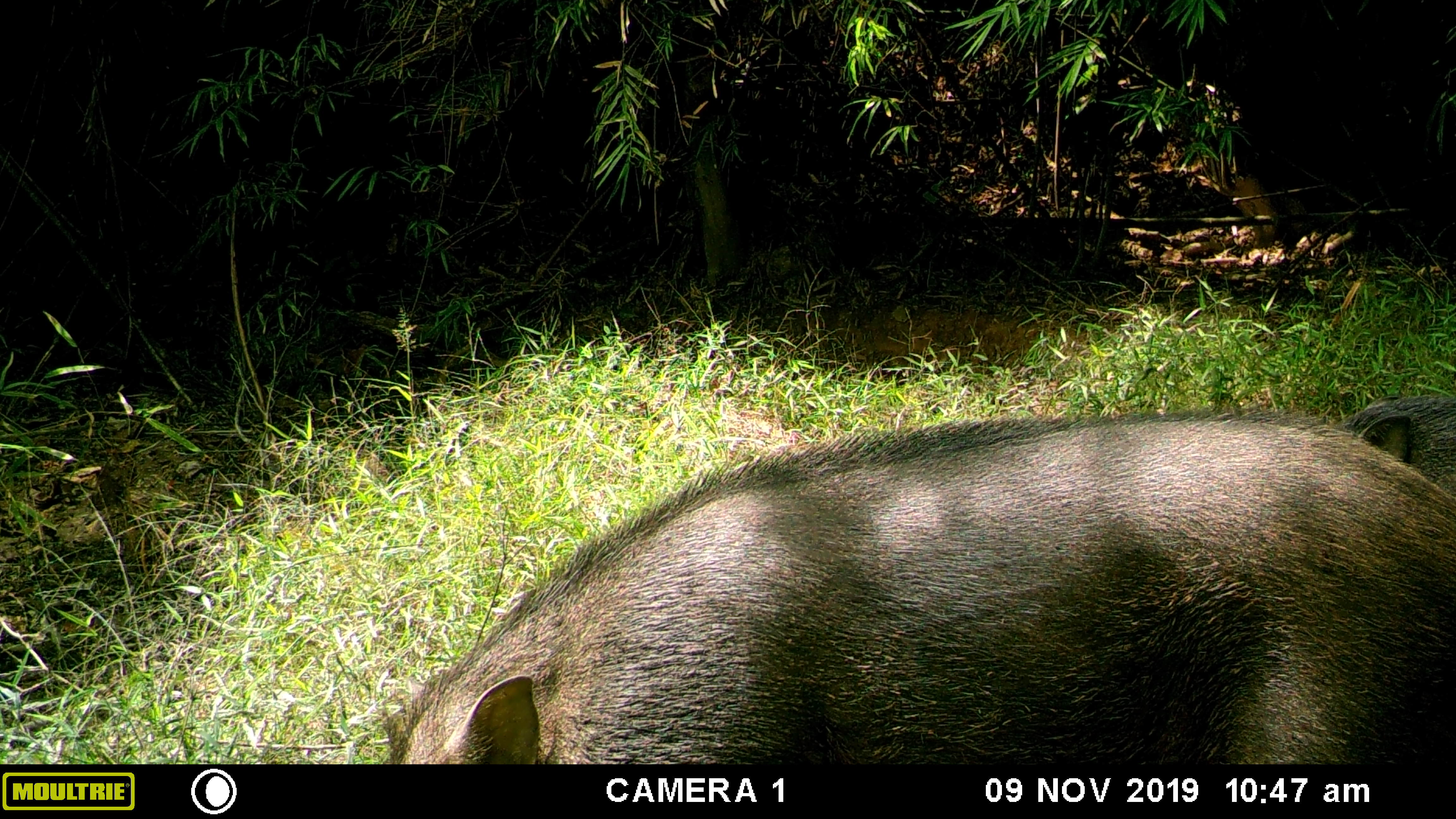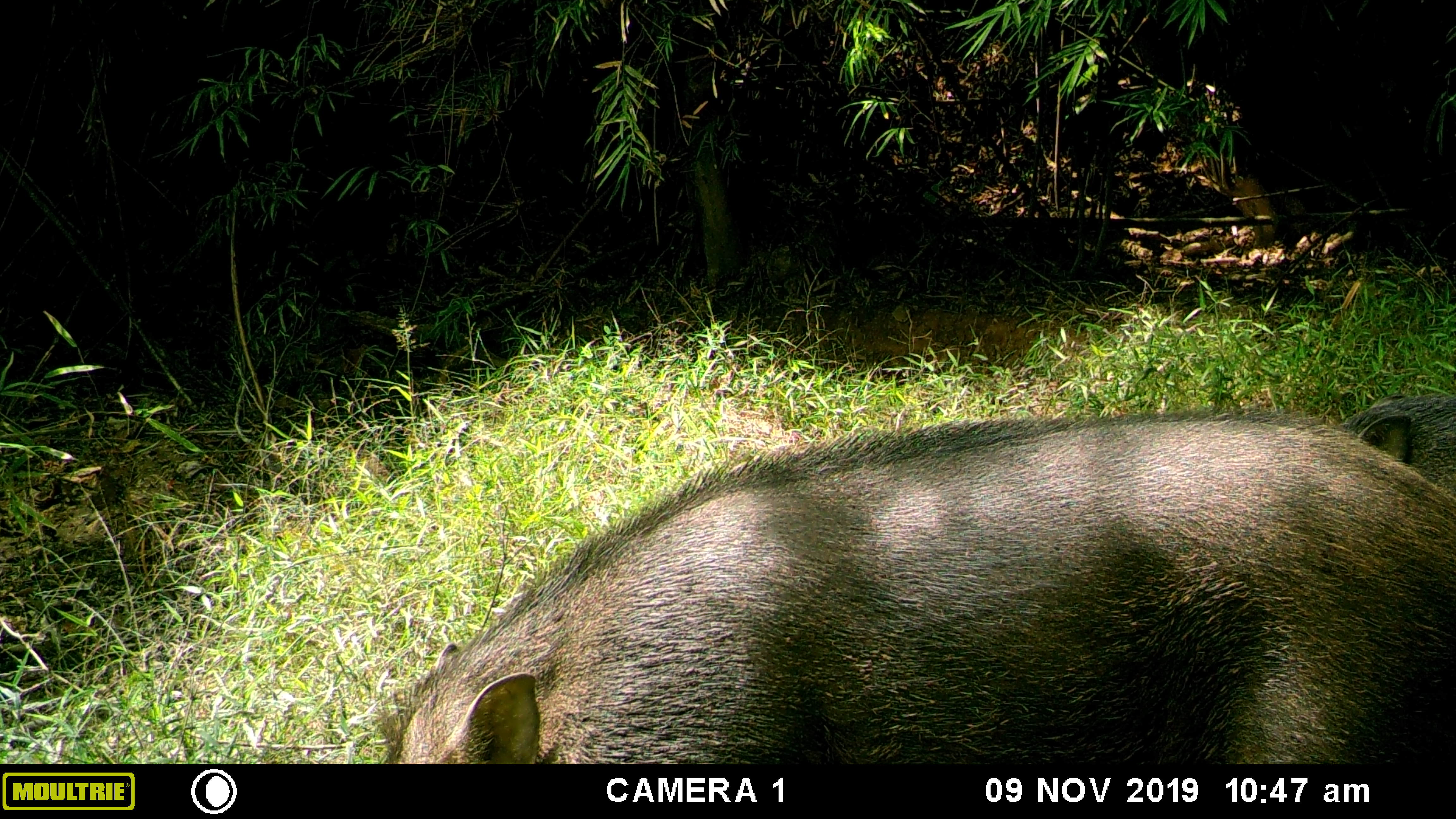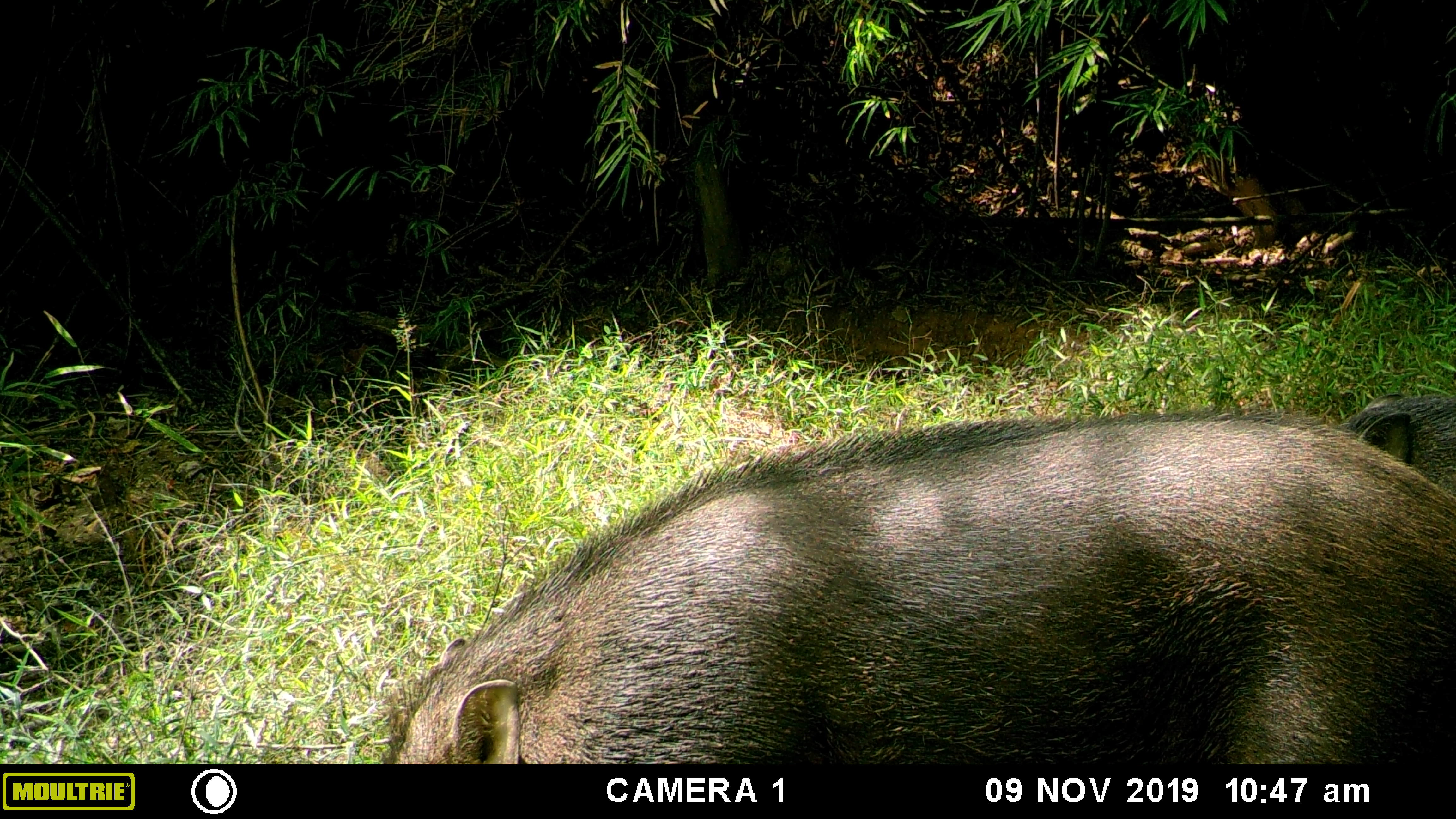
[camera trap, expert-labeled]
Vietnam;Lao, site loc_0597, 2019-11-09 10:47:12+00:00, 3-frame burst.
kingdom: Animalia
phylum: Chordata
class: Mammalia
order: Artiodactyla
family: Suidae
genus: Sus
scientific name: Sus scrofa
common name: eurasian wild pig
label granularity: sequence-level